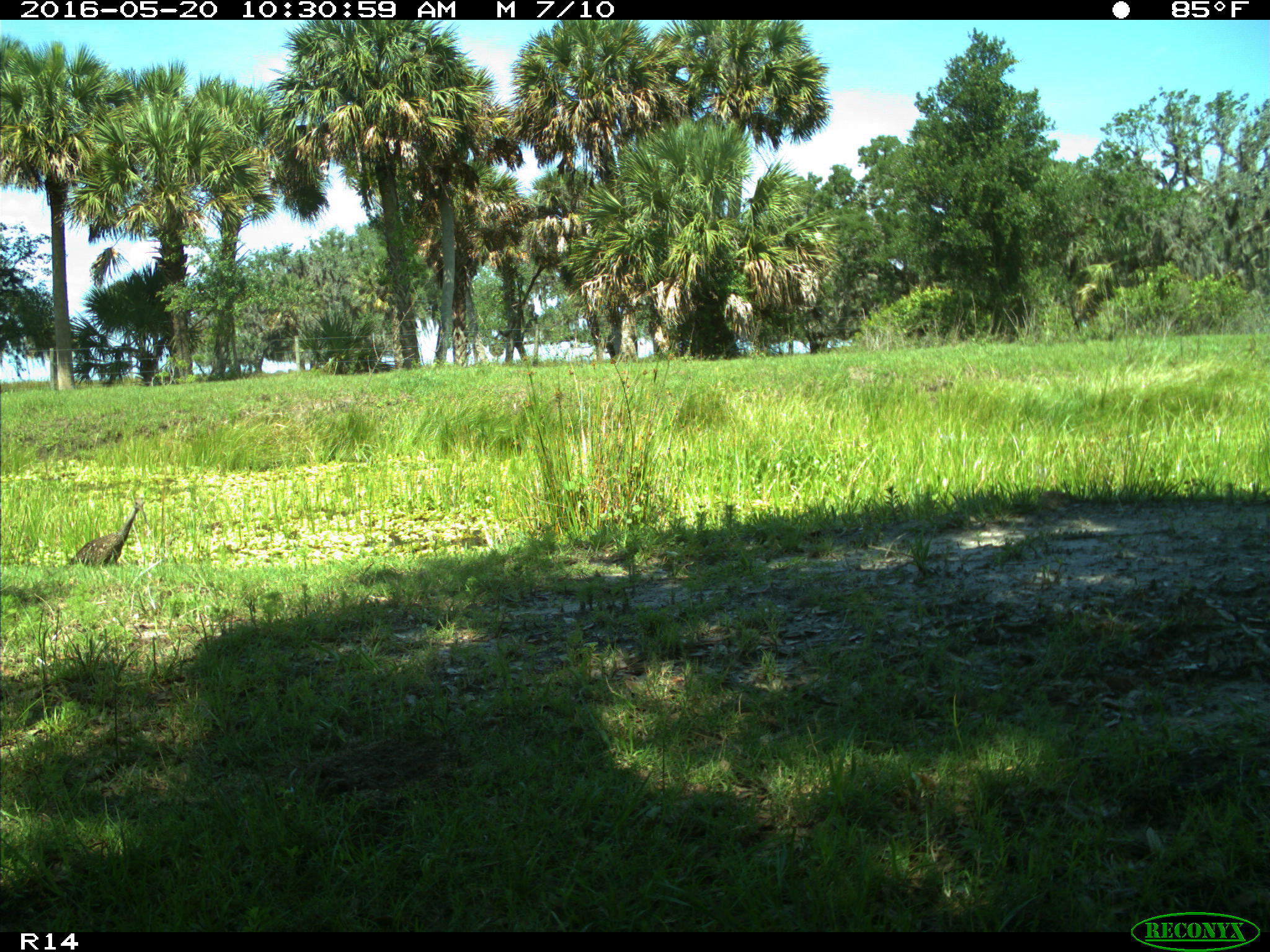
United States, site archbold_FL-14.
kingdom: Animalia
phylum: Chordata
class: Aves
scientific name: Aves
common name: birds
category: unidentified bird